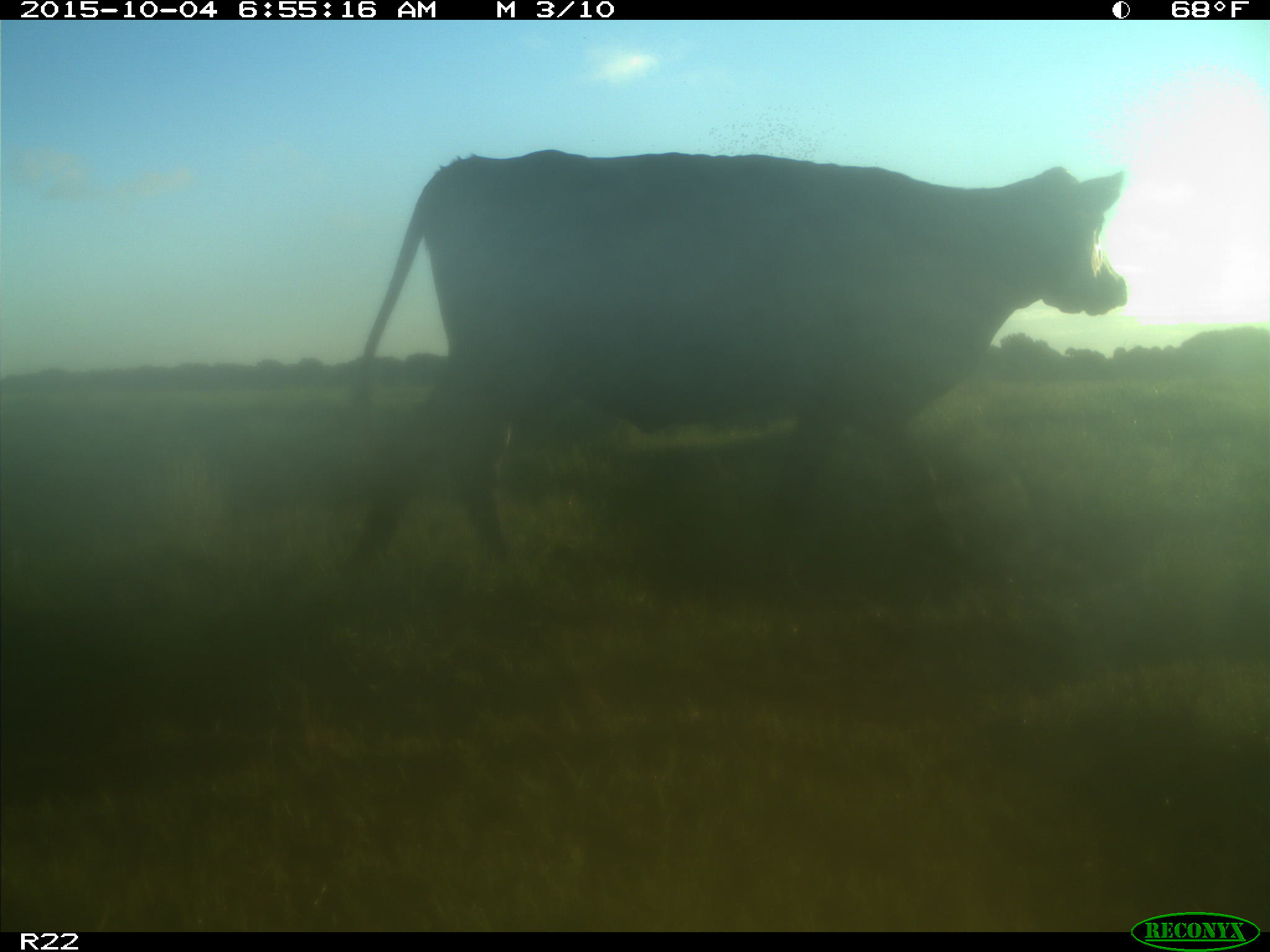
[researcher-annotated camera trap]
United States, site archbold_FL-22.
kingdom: Animalia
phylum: Chordata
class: Mammalia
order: Artiodactyla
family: Bovidae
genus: Bos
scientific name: Bos taurus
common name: domestic cow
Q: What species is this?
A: Bos taurus (domestic cow).